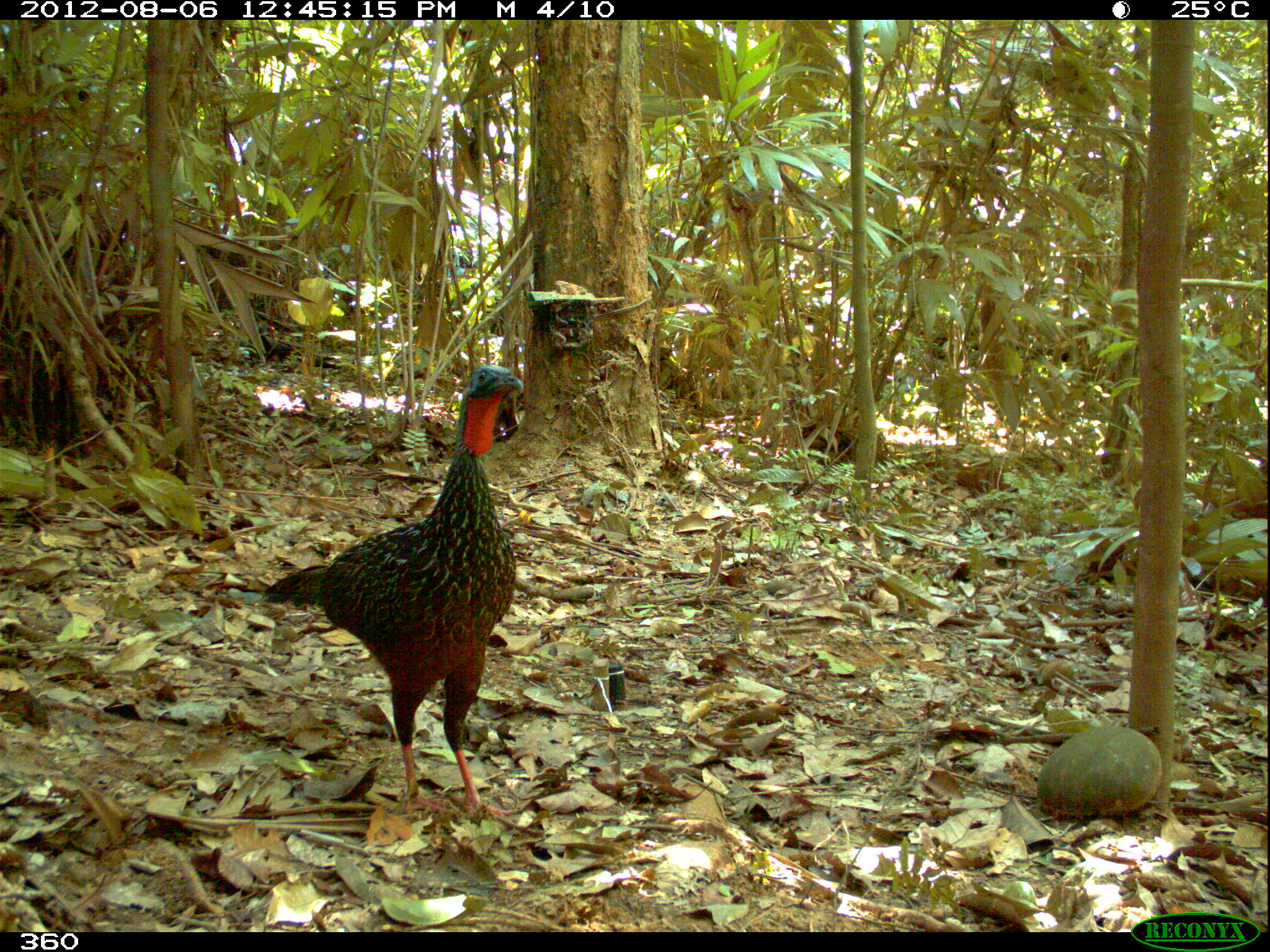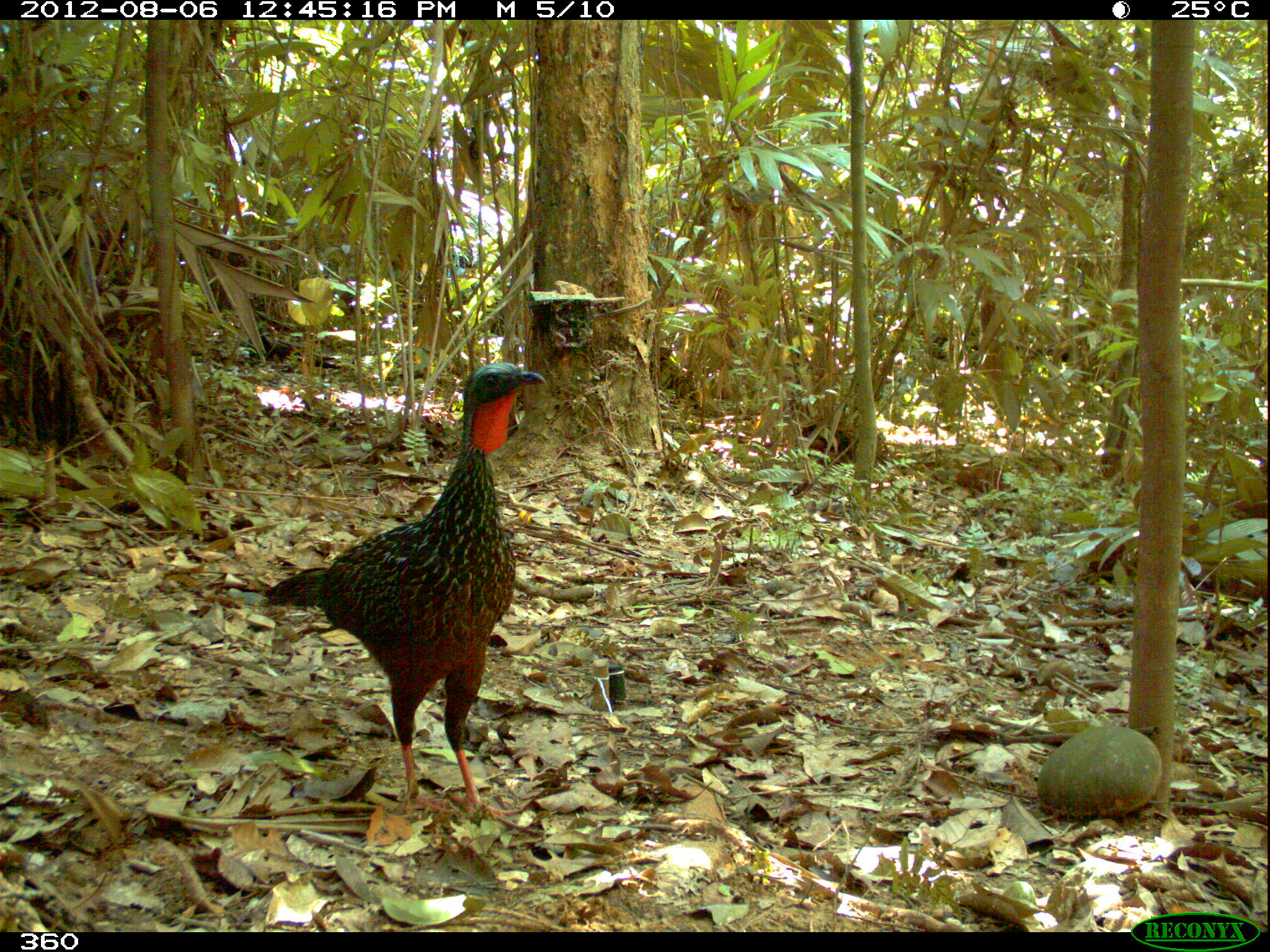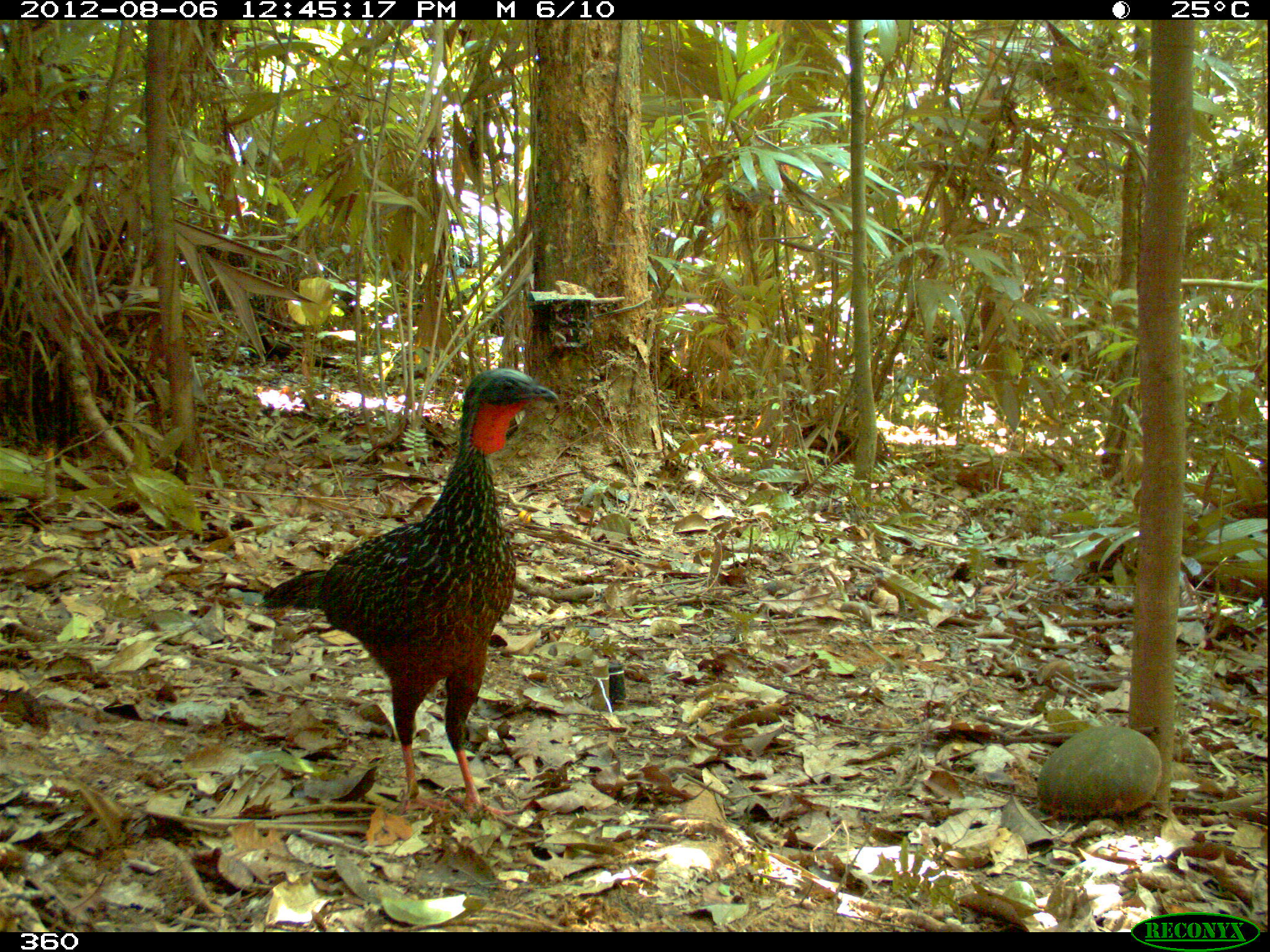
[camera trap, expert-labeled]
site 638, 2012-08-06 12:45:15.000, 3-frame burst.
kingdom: Animalia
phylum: Chordata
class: Aves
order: Galliformes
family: Cracidae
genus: Penelope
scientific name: Penelope jacquacu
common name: spix's guan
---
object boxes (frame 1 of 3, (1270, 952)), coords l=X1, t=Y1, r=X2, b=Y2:
penelope jacquacu: l=256, t=359, r=526, b=820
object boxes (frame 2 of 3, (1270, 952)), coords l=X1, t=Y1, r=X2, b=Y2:
penelope jacquacu: l=264, t=362, r=547, b=817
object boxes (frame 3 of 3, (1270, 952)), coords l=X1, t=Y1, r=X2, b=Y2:
penelope jacquacu: l=261, t=366, r=560, b=819